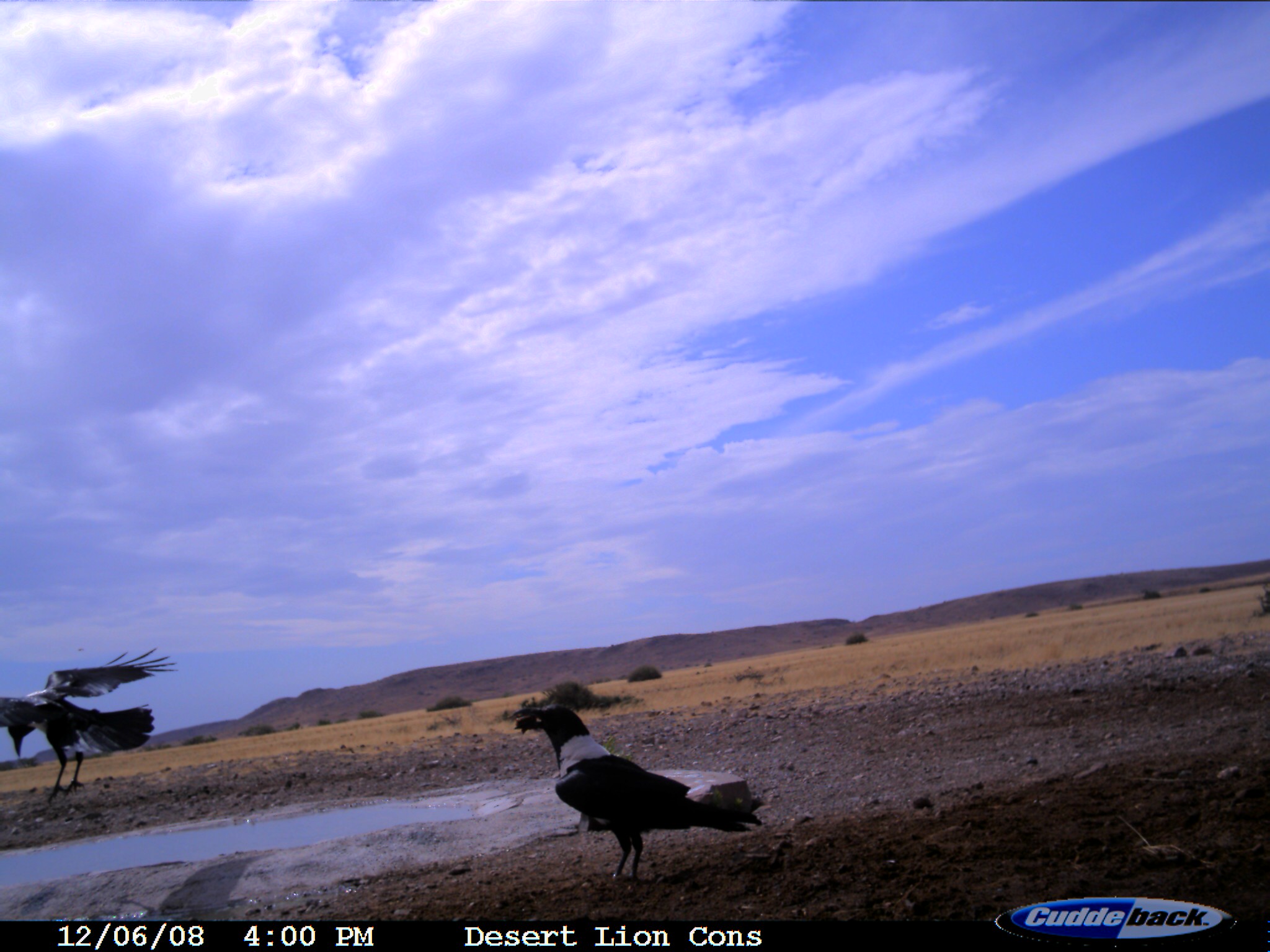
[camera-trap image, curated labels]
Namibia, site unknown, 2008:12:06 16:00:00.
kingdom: Animalia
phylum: Chordata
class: Aves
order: Passeriformes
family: Corvidae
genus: Corvus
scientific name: Corvus albus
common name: pied crow